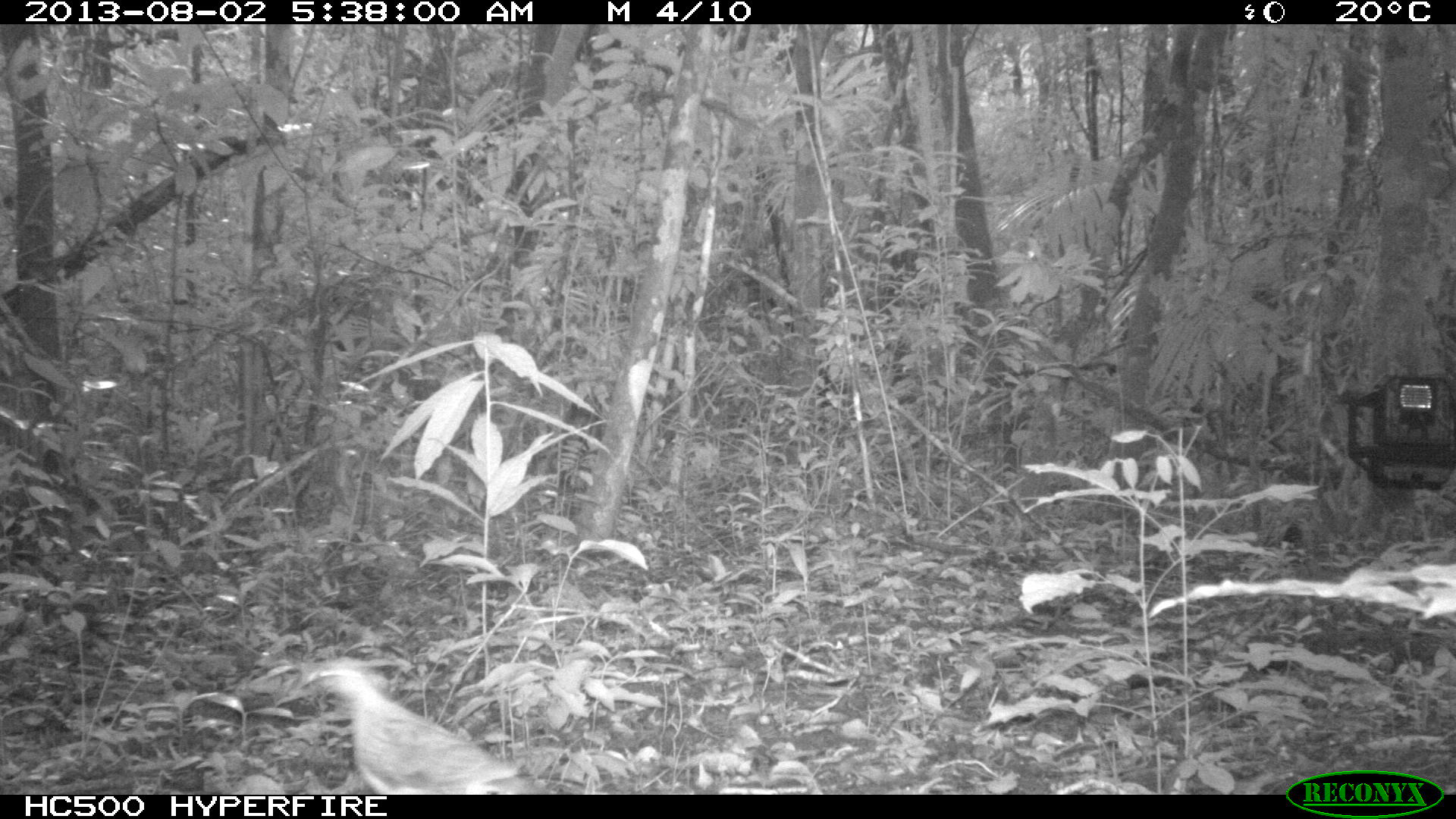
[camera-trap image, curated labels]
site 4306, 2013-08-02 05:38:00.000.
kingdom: Animalia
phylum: Chordata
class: Aves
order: Columbiformes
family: Columbidae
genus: Geotrygon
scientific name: Geotrygon montana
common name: ruddy quail-dove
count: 1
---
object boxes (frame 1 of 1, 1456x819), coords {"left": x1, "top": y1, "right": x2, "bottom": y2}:
geotrygon montana: {"left": 299, "top": 655, "right": 541, "bottom": 794}